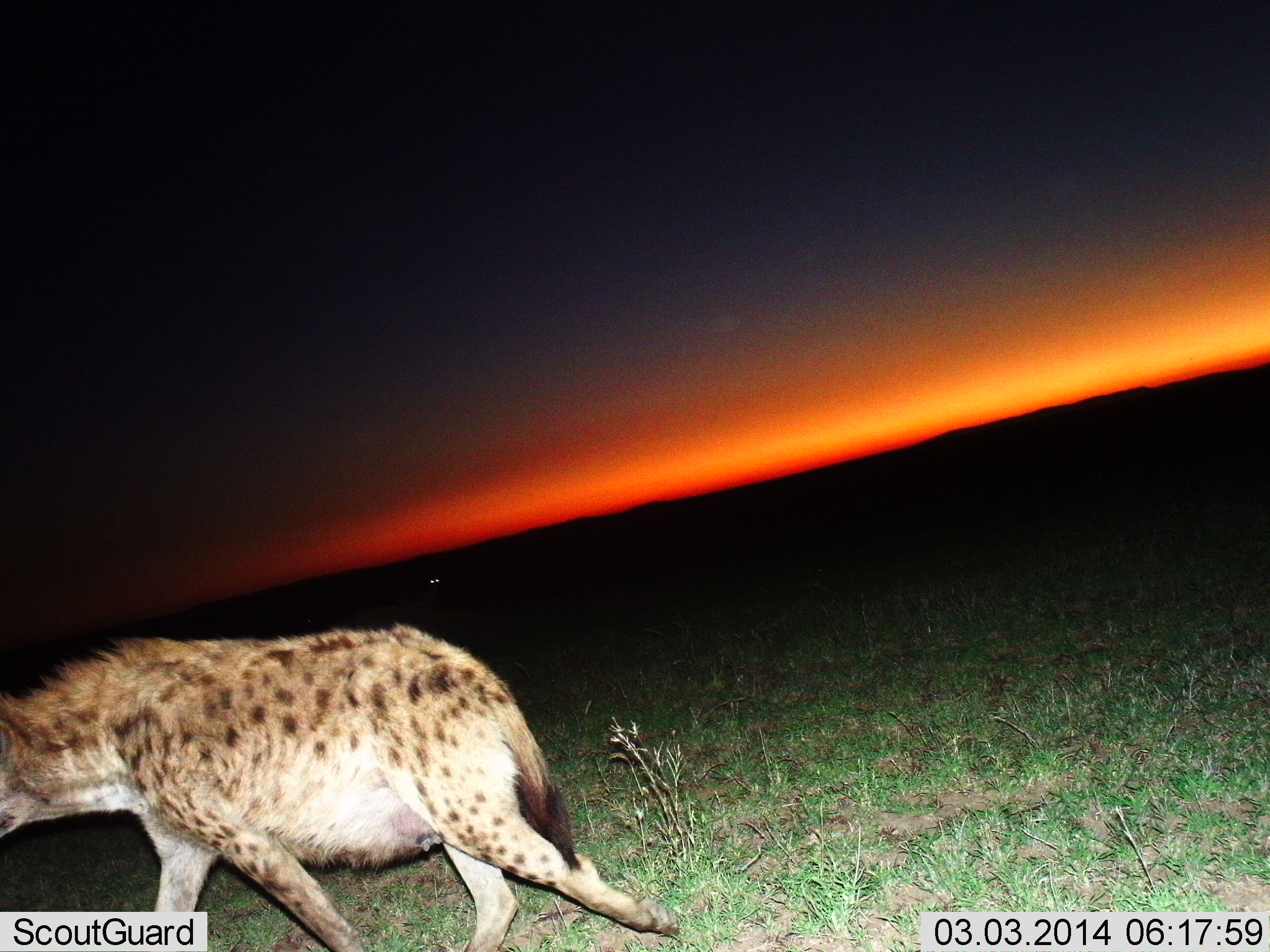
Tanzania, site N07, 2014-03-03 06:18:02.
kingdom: Animalia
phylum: Chordata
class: Mammalia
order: Carnivora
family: Hyaenidae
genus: Crocuta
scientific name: Crocuta crocuta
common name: spotted hyena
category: hyenaspotted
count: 1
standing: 10%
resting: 0%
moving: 90%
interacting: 0%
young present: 0%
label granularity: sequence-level